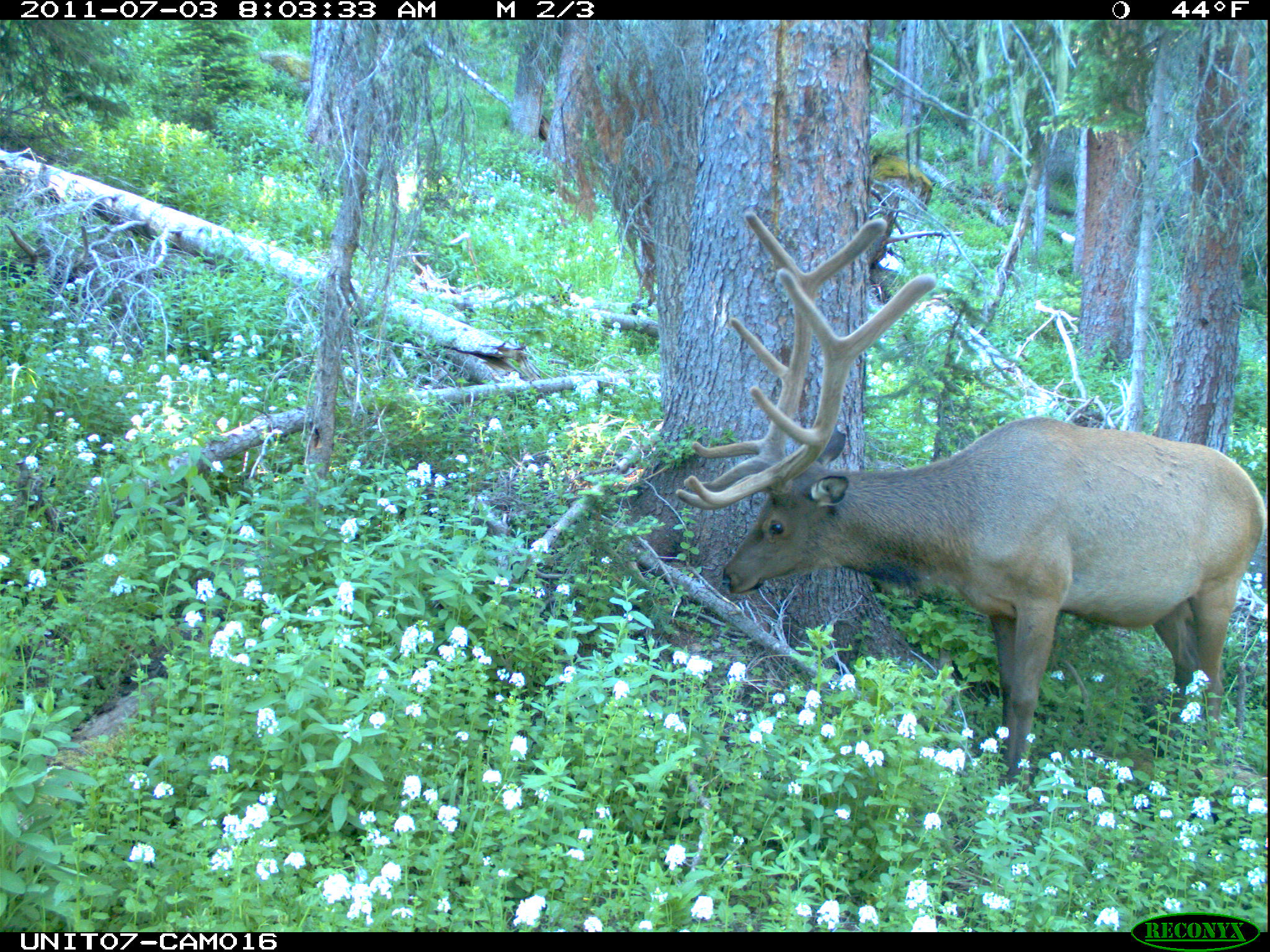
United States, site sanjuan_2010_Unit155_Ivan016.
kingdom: Animalia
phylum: Chordata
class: Mammalia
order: Artiodactyla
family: Cervidae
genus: Cervus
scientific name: Cervus elaphus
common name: red deer